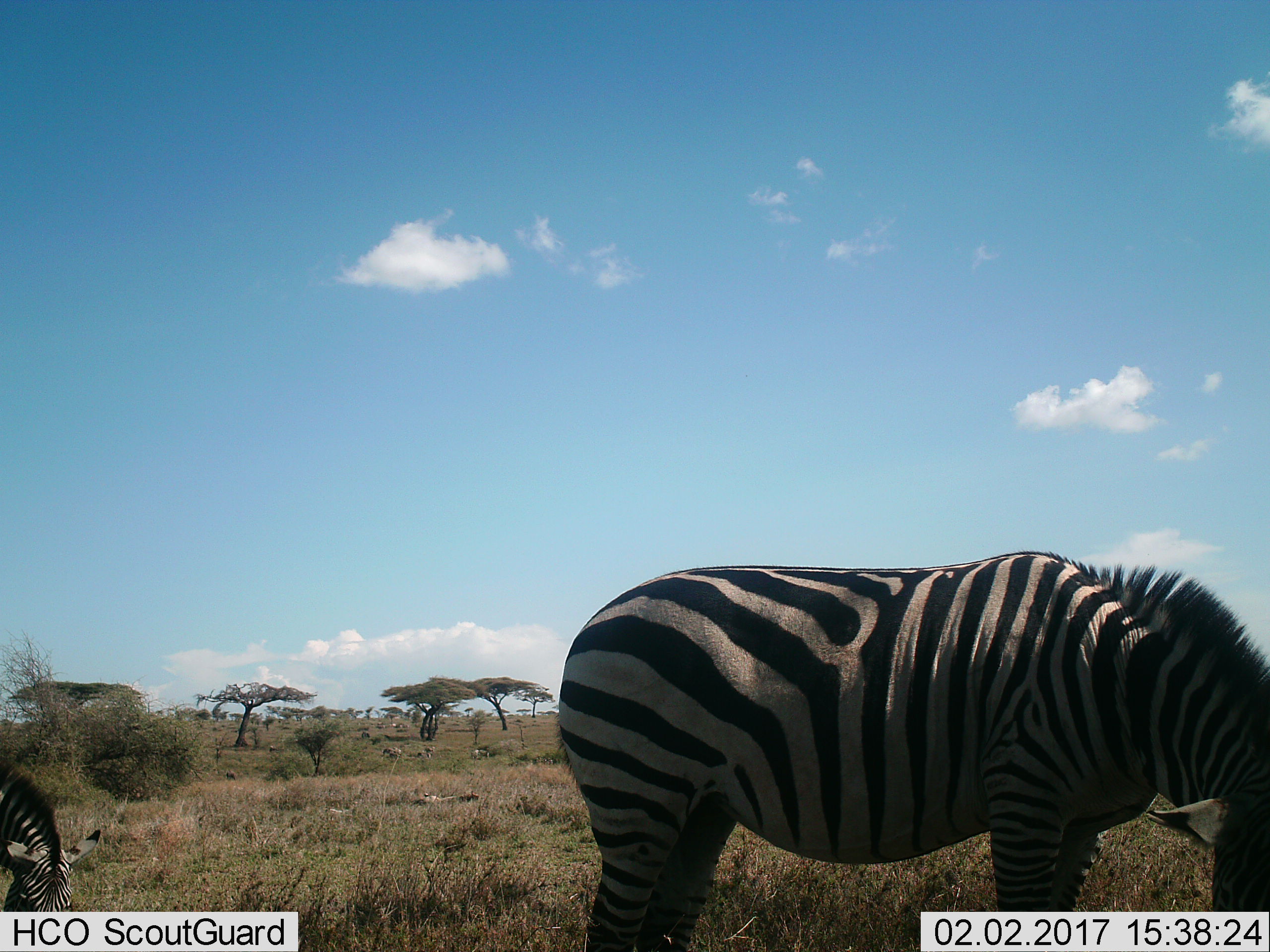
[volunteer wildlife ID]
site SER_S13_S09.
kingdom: Animalia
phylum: Chordata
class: Mammalia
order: Perissodactyla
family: Equidae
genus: Equus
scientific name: Equus quagga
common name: plains zebra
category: zebraplains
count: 2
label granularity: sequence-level